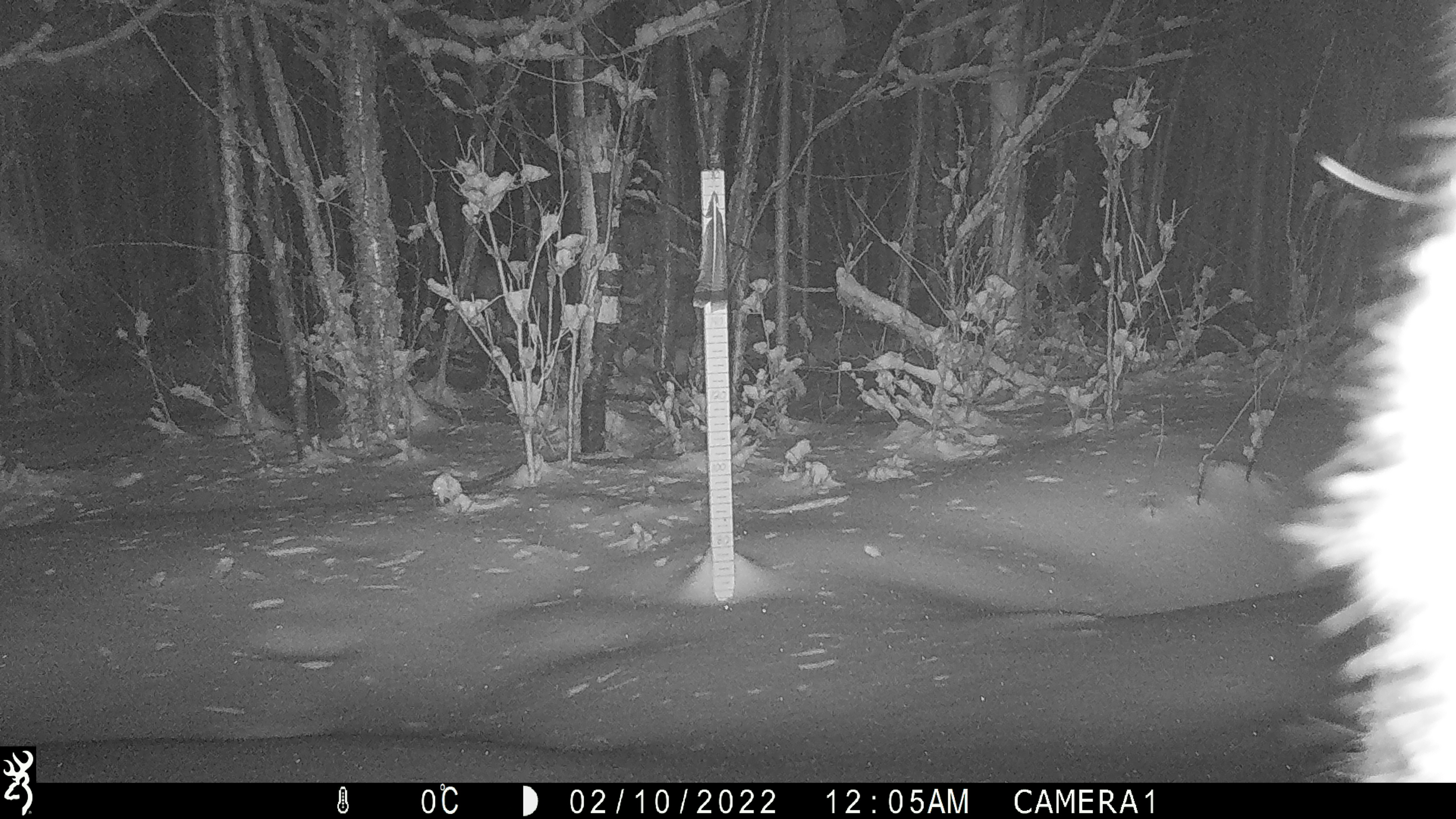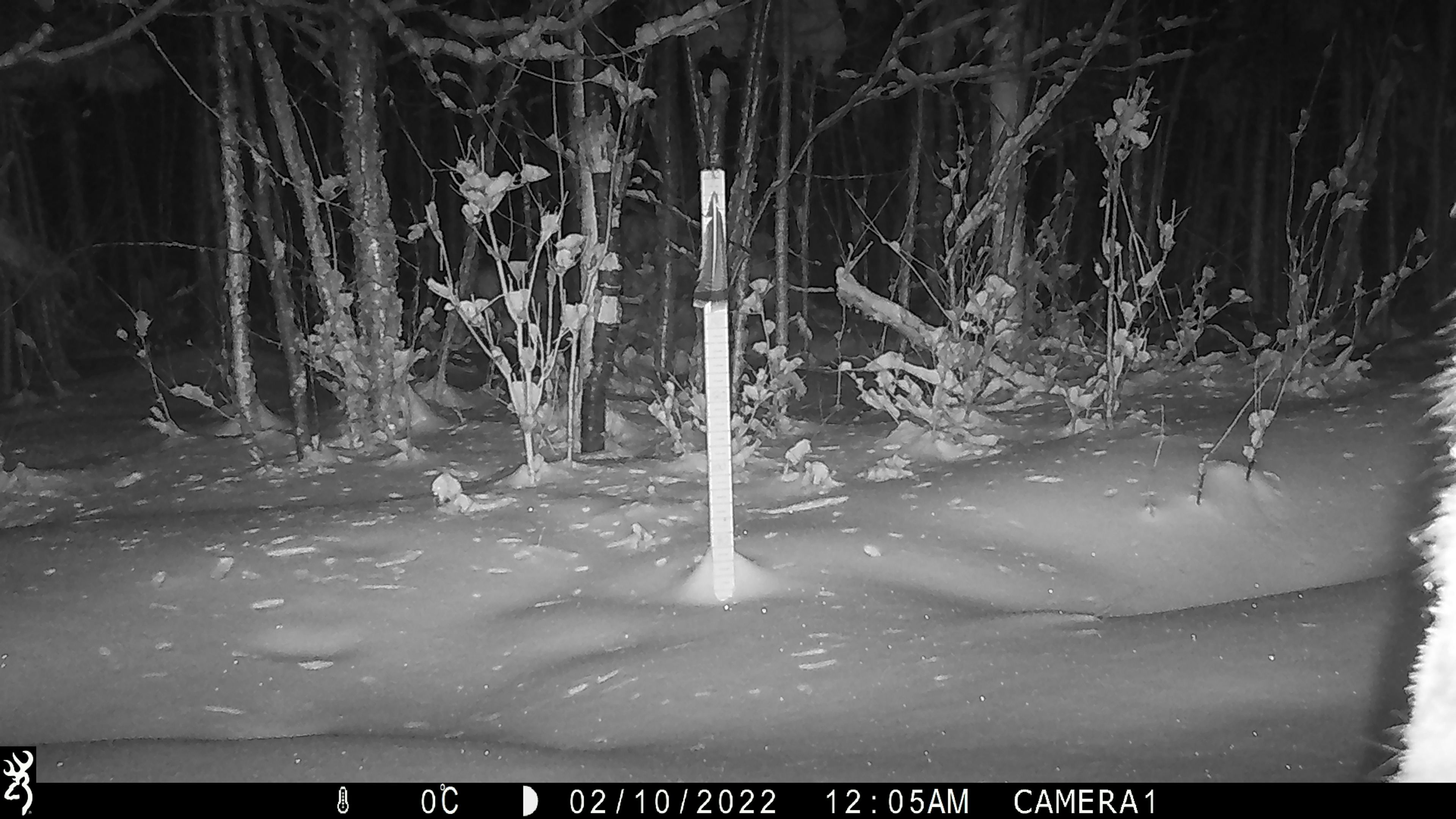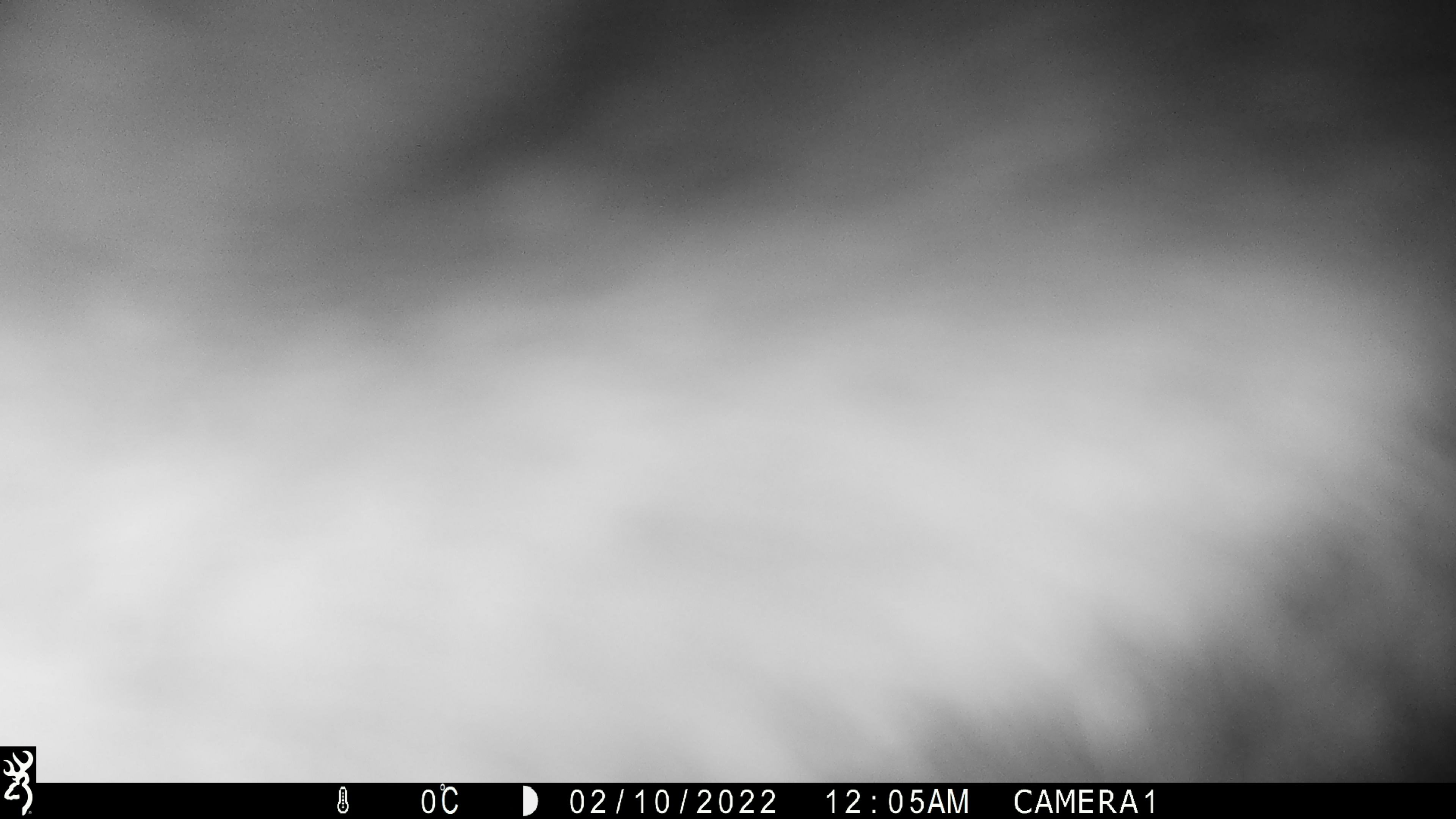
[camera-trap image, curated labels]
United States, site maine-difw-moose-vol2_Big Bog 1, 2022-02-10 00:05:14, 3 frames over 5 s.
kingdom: Animalia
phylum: Chordata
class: Mammalia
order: Artiodactyla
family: Cervidae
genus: Alces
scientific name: Alces alces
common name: moose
Moose (Alces alces).